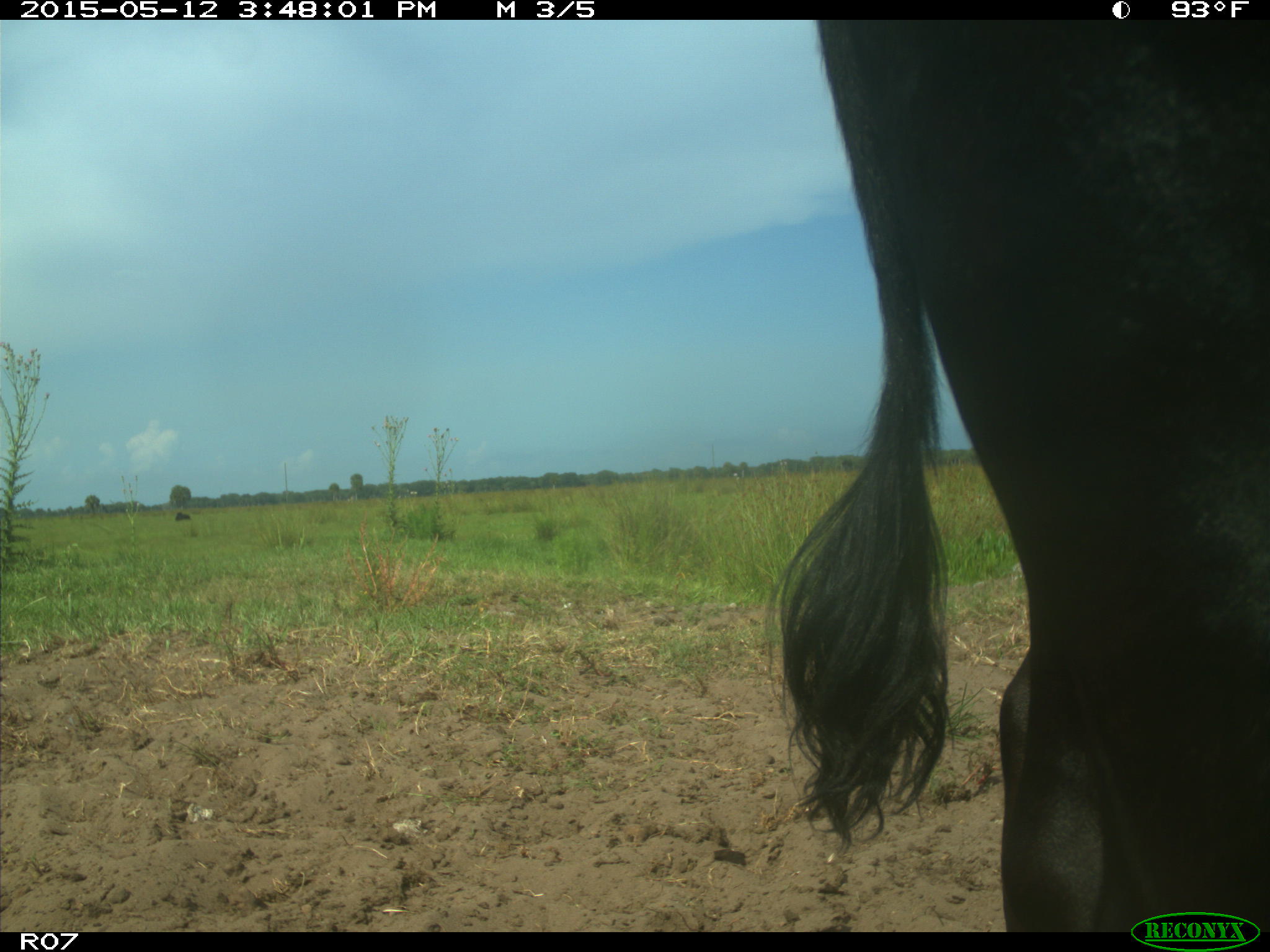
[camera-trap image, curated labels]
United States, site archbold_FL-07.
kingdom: Animalia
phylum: Chordata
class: Mammalia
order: Artiodactyla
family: Bovidae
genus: Bos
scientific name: Bos taurus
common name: domestic cow